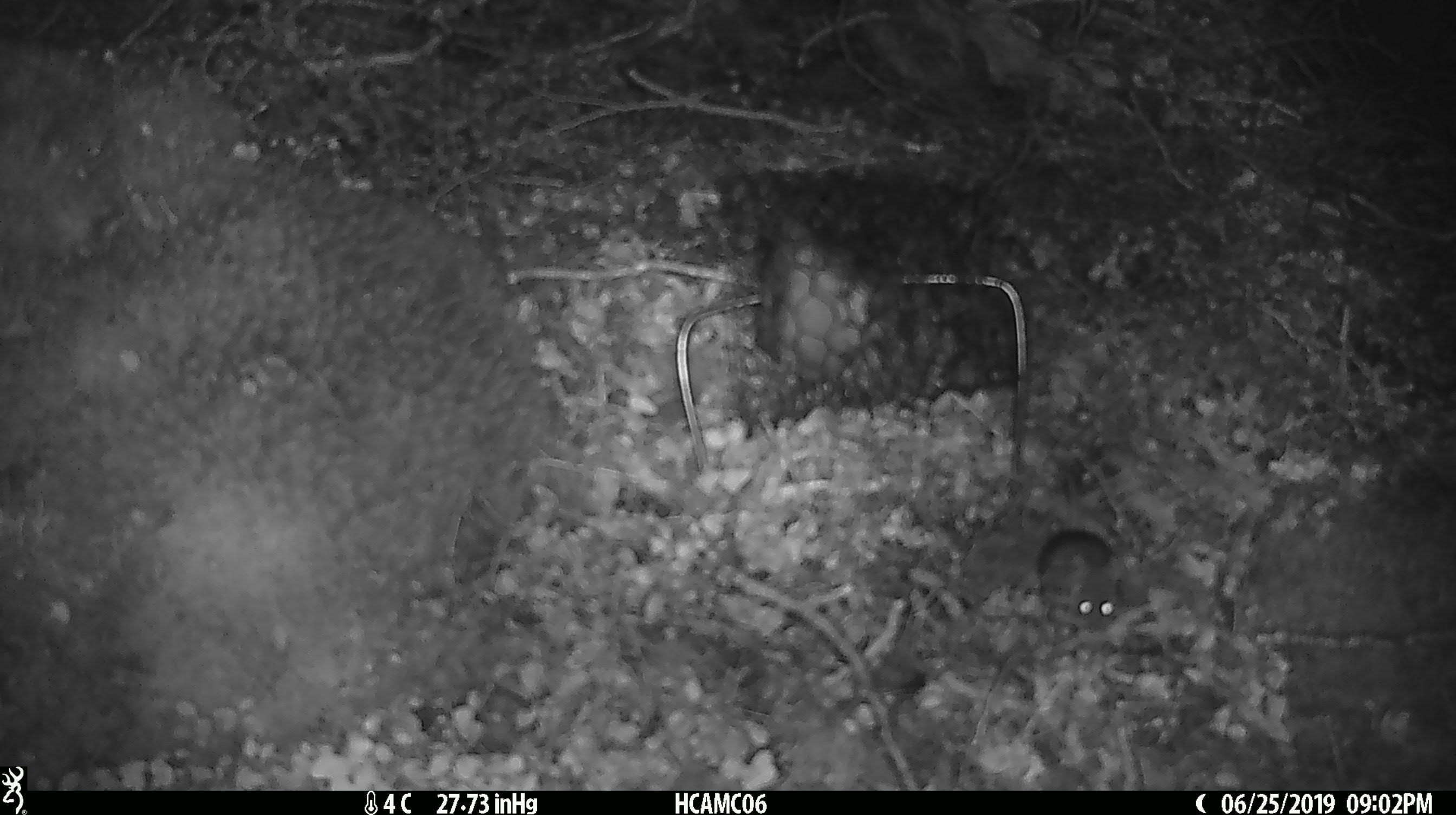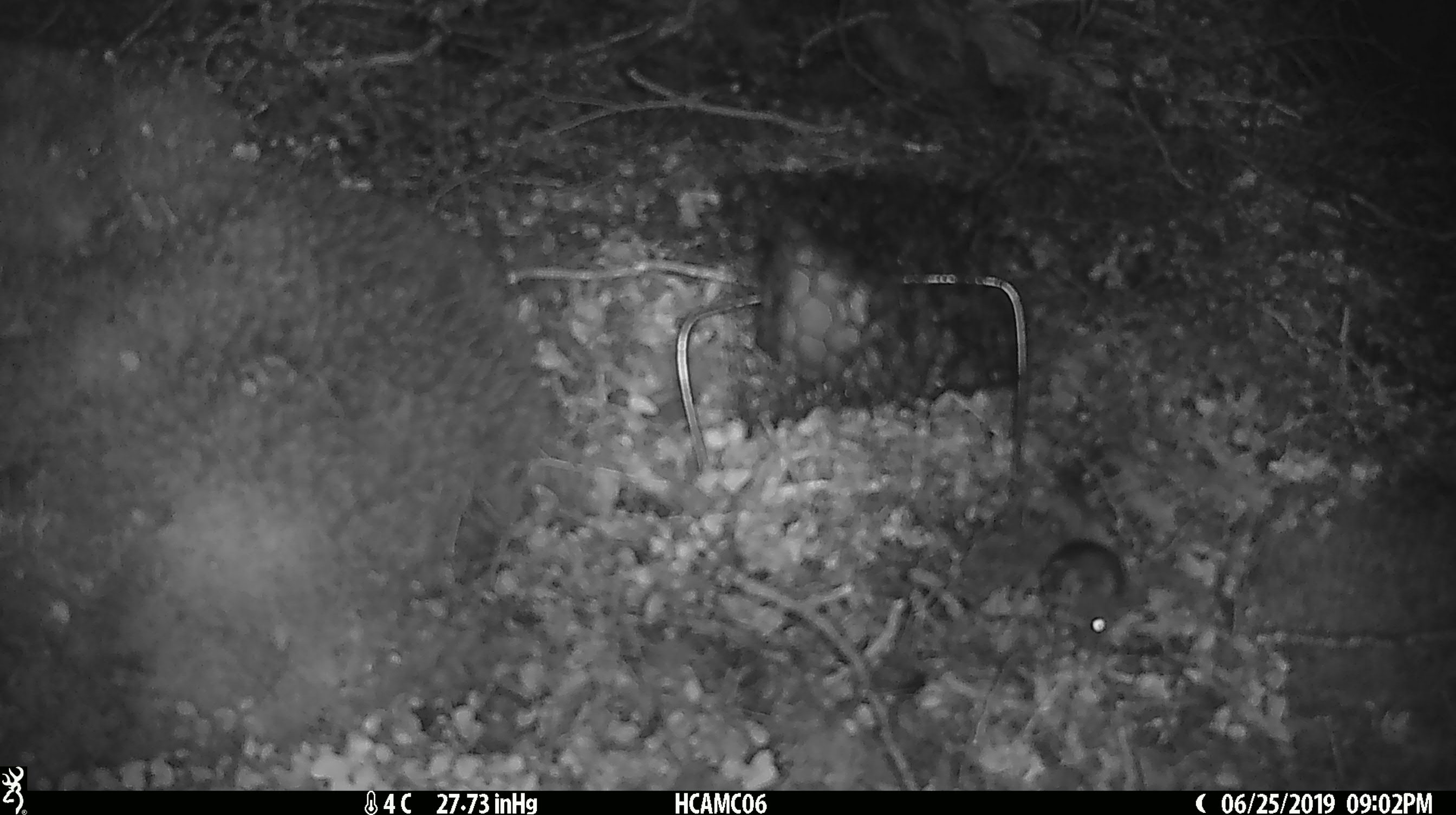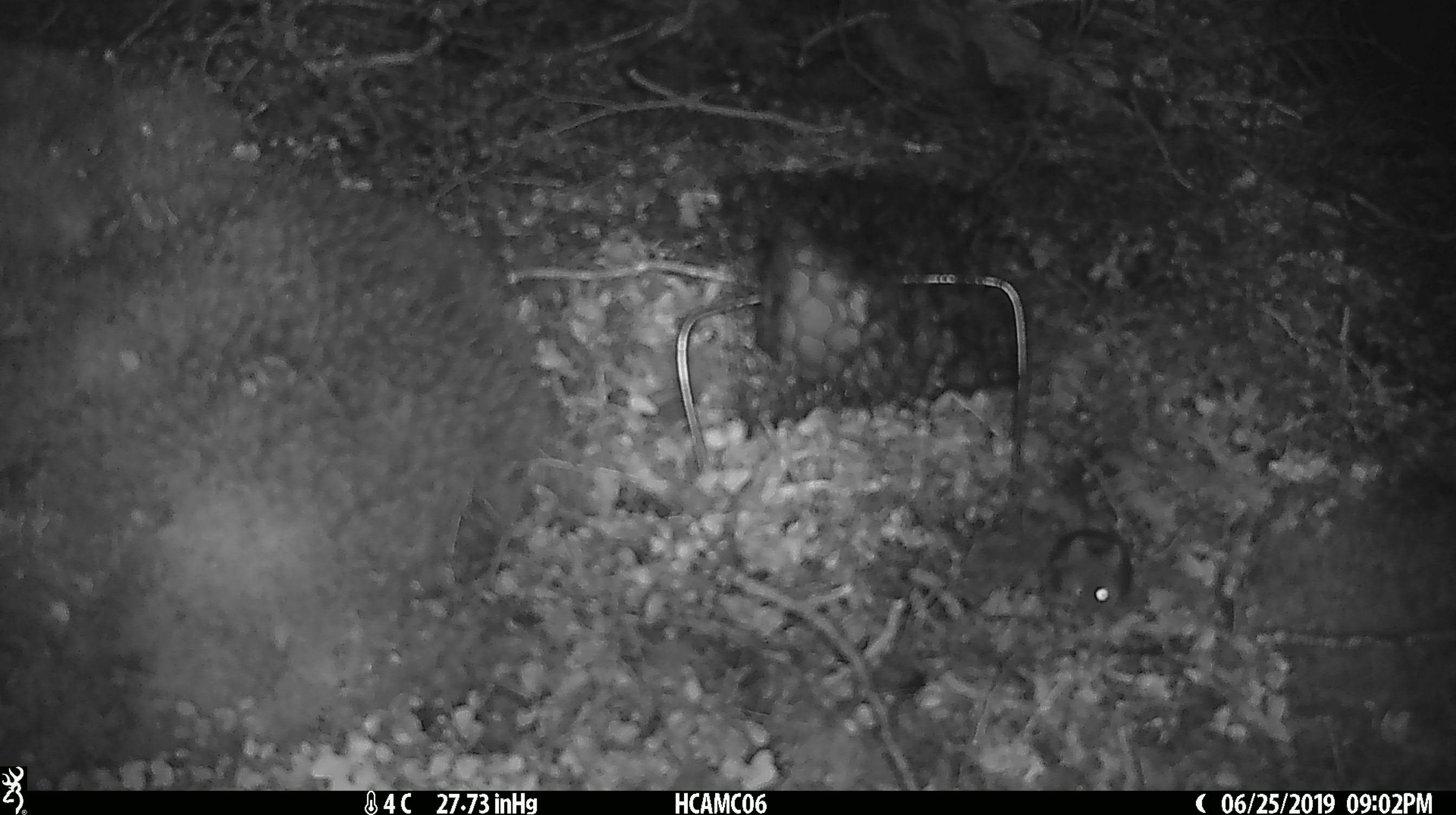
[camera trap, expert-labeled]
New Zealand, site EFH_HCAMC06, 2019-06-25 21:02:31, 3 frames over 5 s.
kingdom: Animalia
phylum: Chordata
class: Mammalia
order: Rodentia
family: Muridae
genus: Mus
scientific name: Mus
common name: mouse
Mouse (Mus).